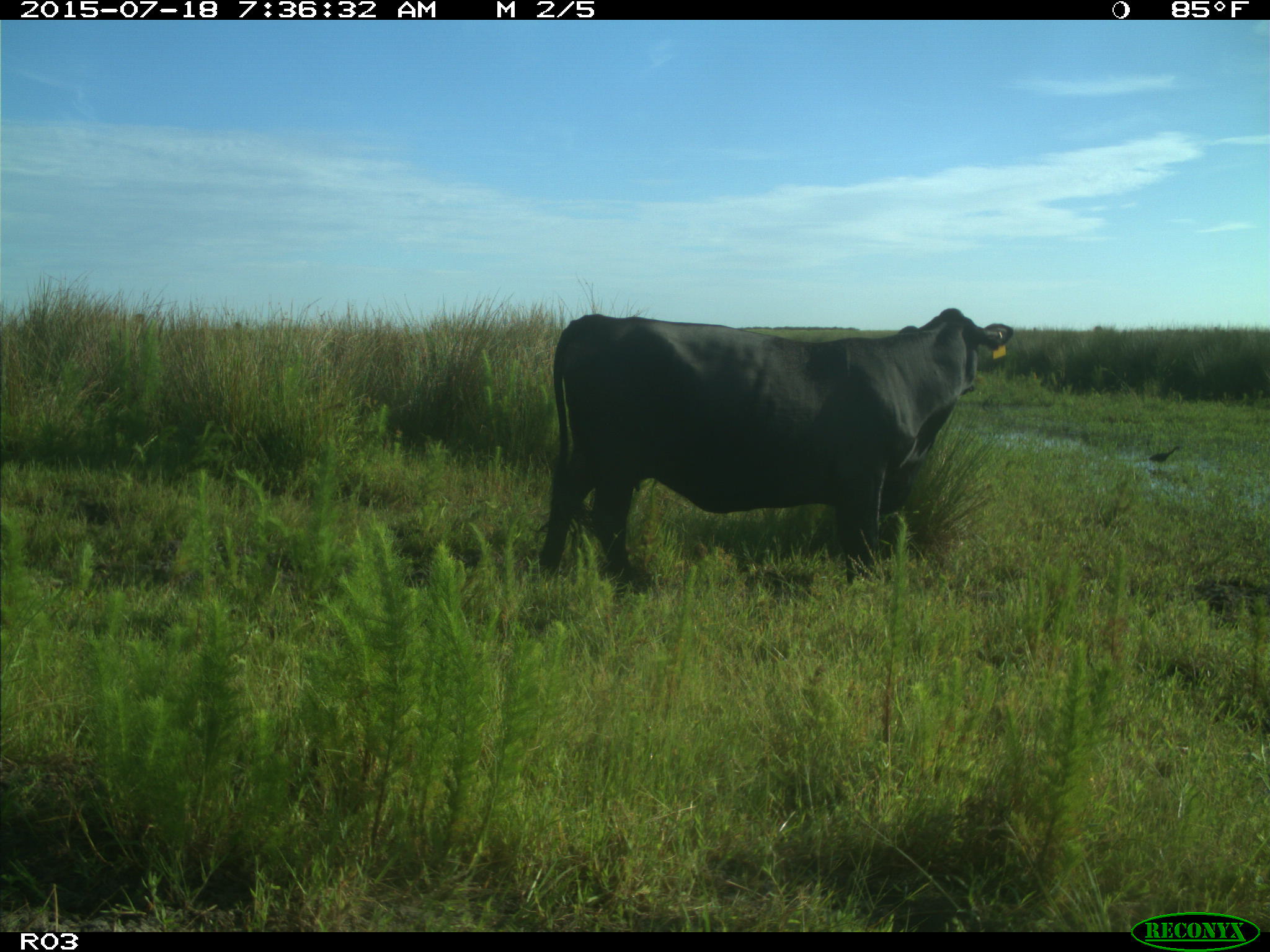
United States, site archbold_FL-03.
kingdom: Animalia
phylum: Chordata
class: Mammalia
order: Artiodactyla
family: Bovidae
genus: Bos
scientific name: Bos taurus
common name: domestic cow